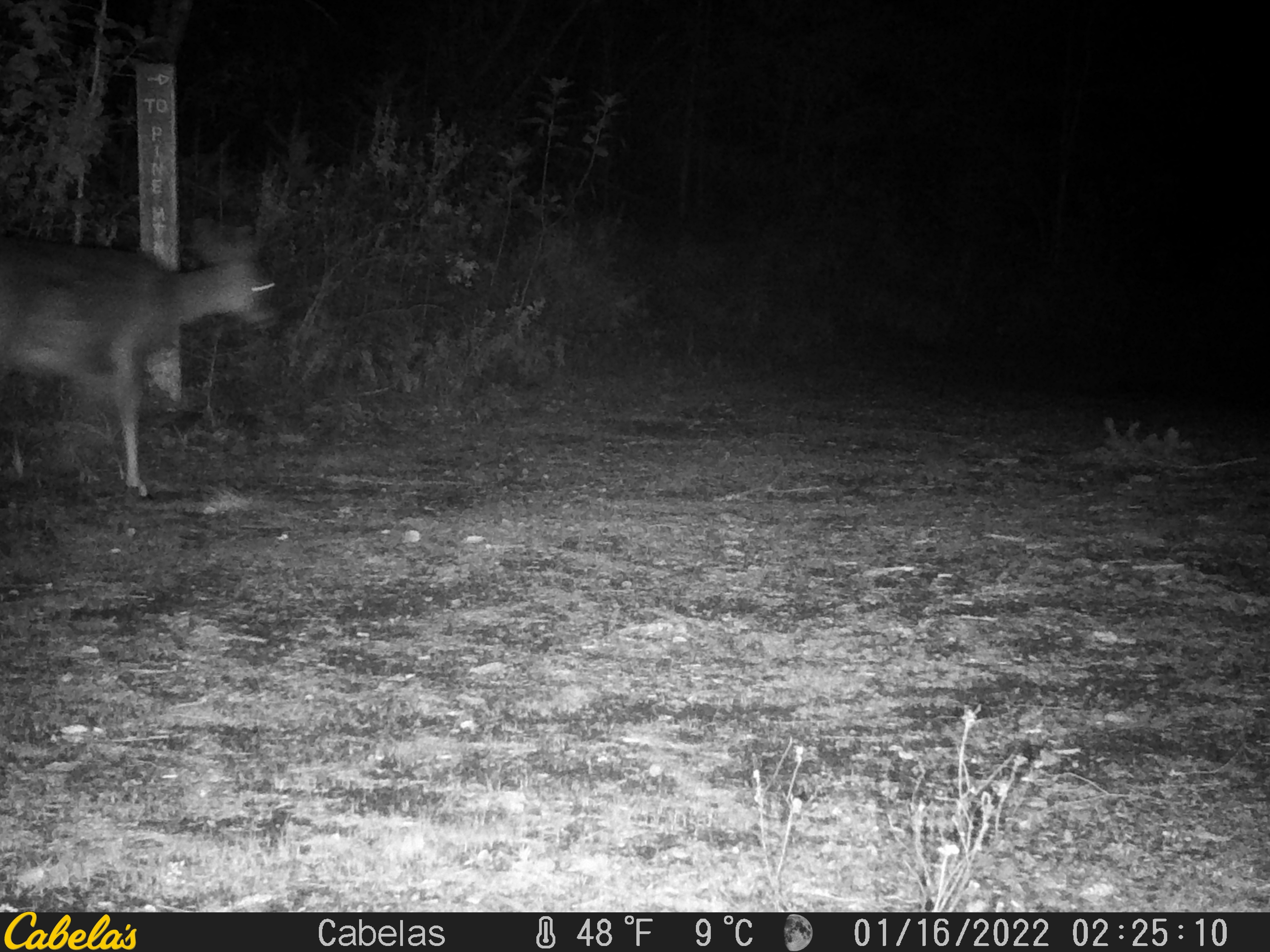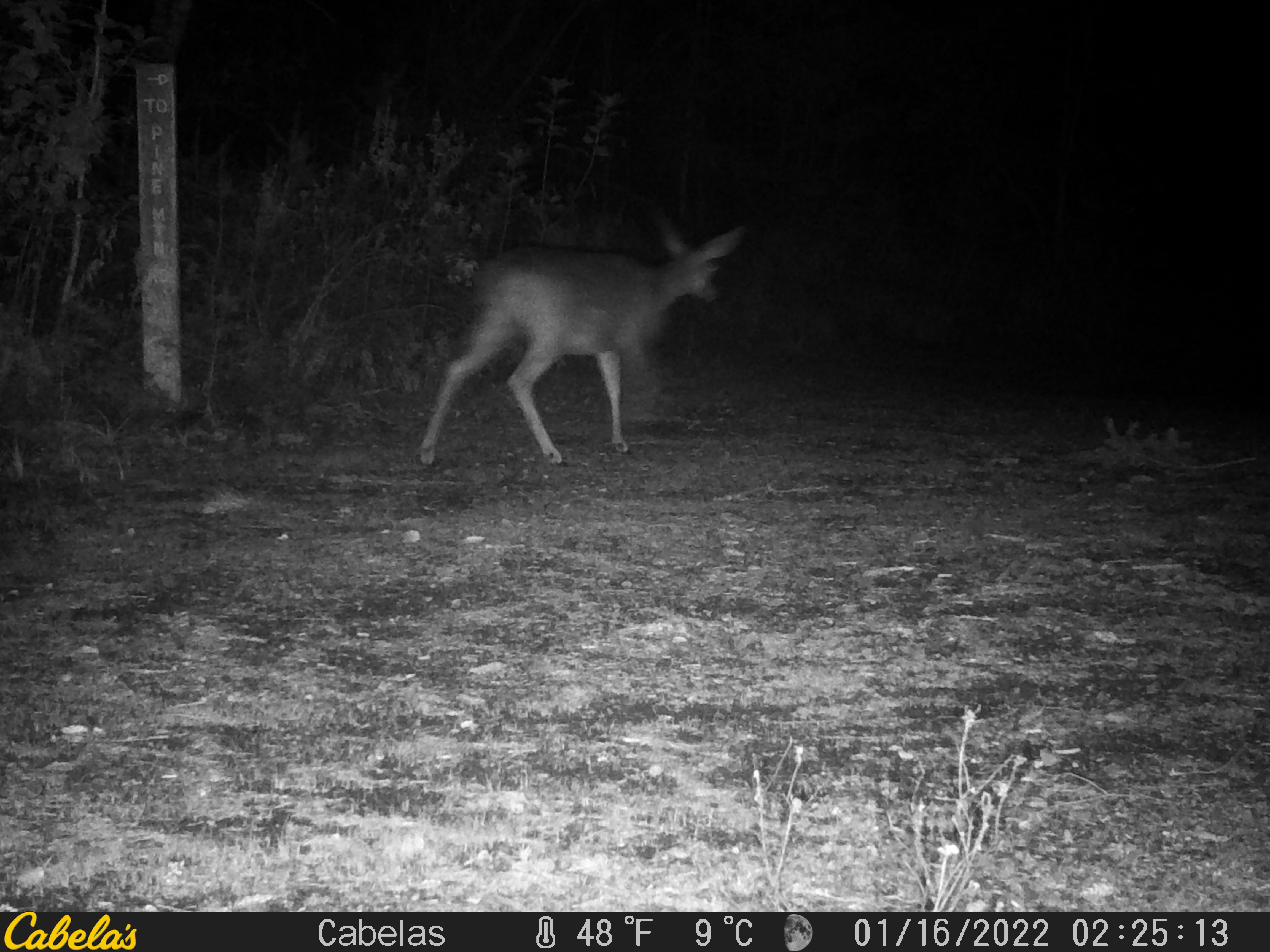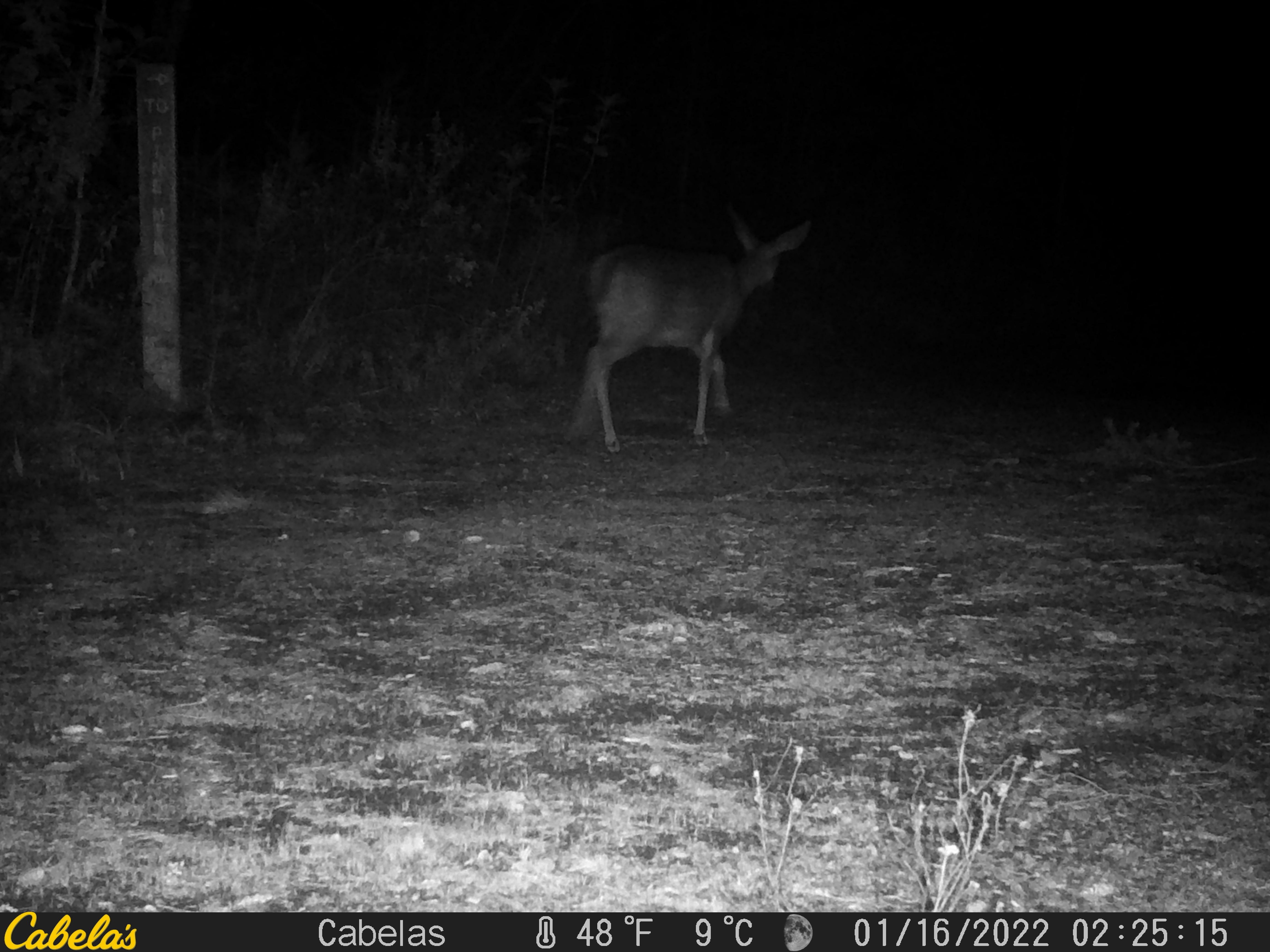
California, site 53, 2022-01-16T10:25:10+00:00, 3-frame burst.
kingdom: Animalia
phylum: Chordata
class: Mammalia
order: Artiodactyla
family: Cervidae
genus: Odocoileus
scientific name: Odocoileus hemionus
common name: mule deer